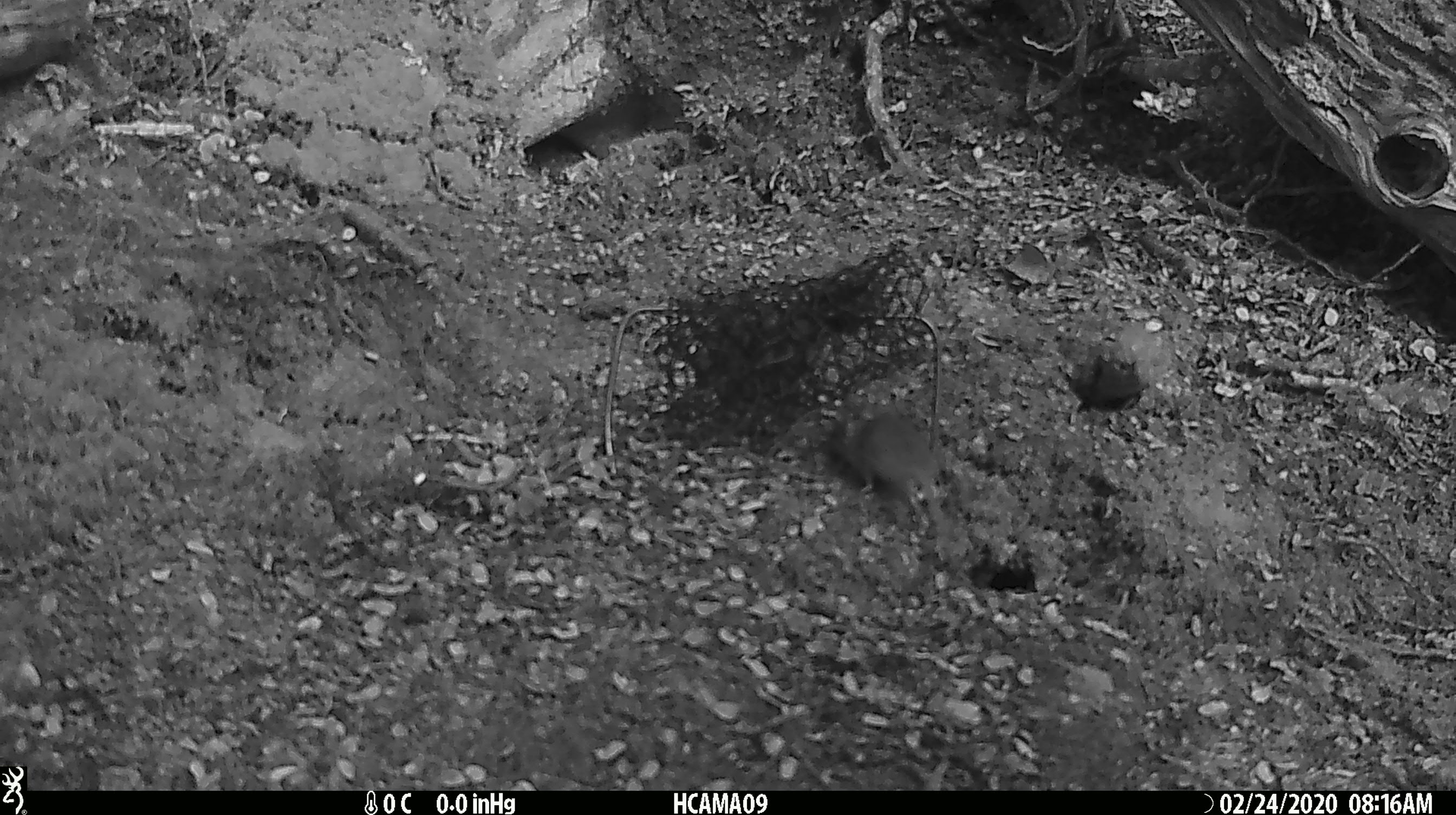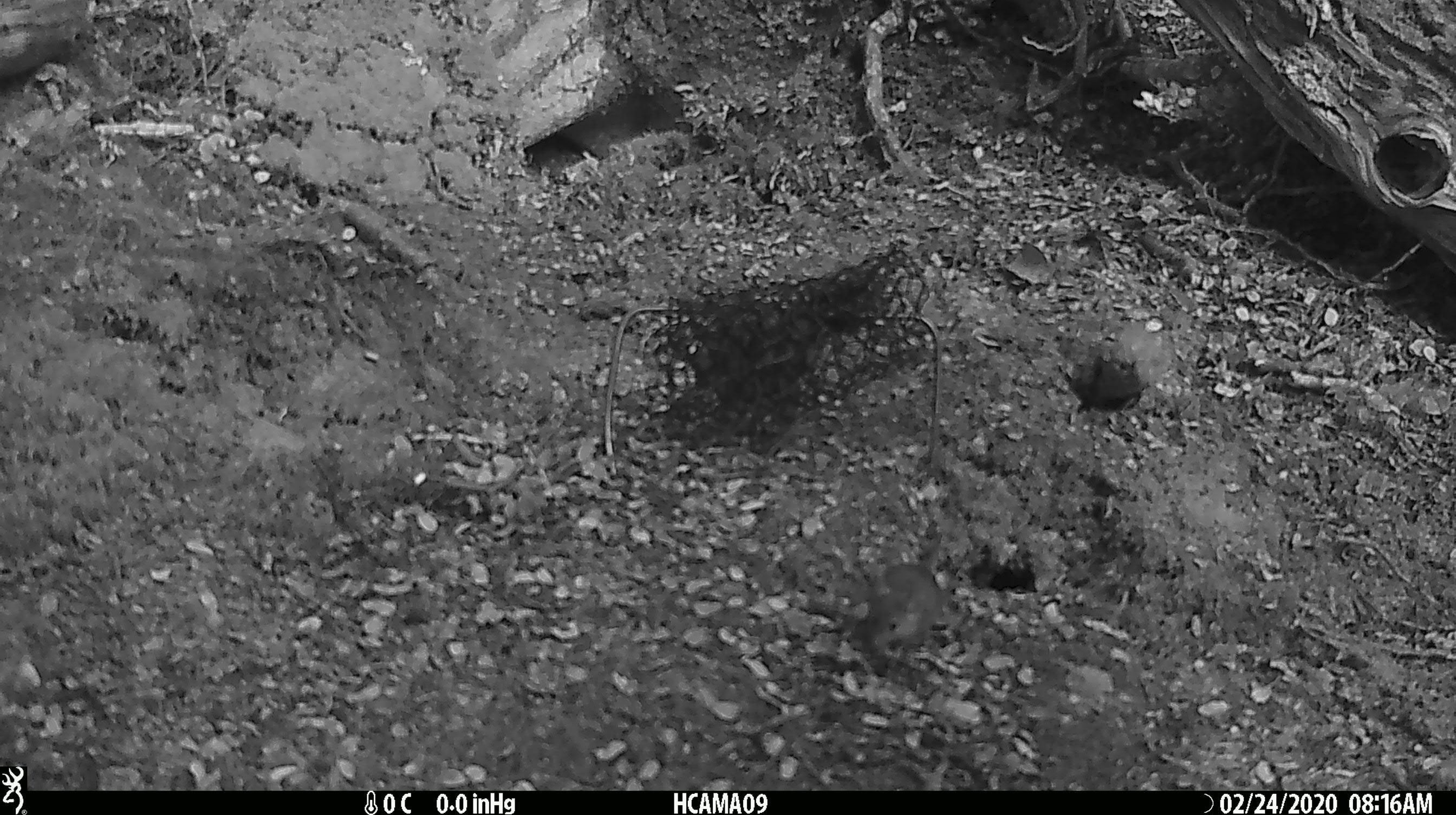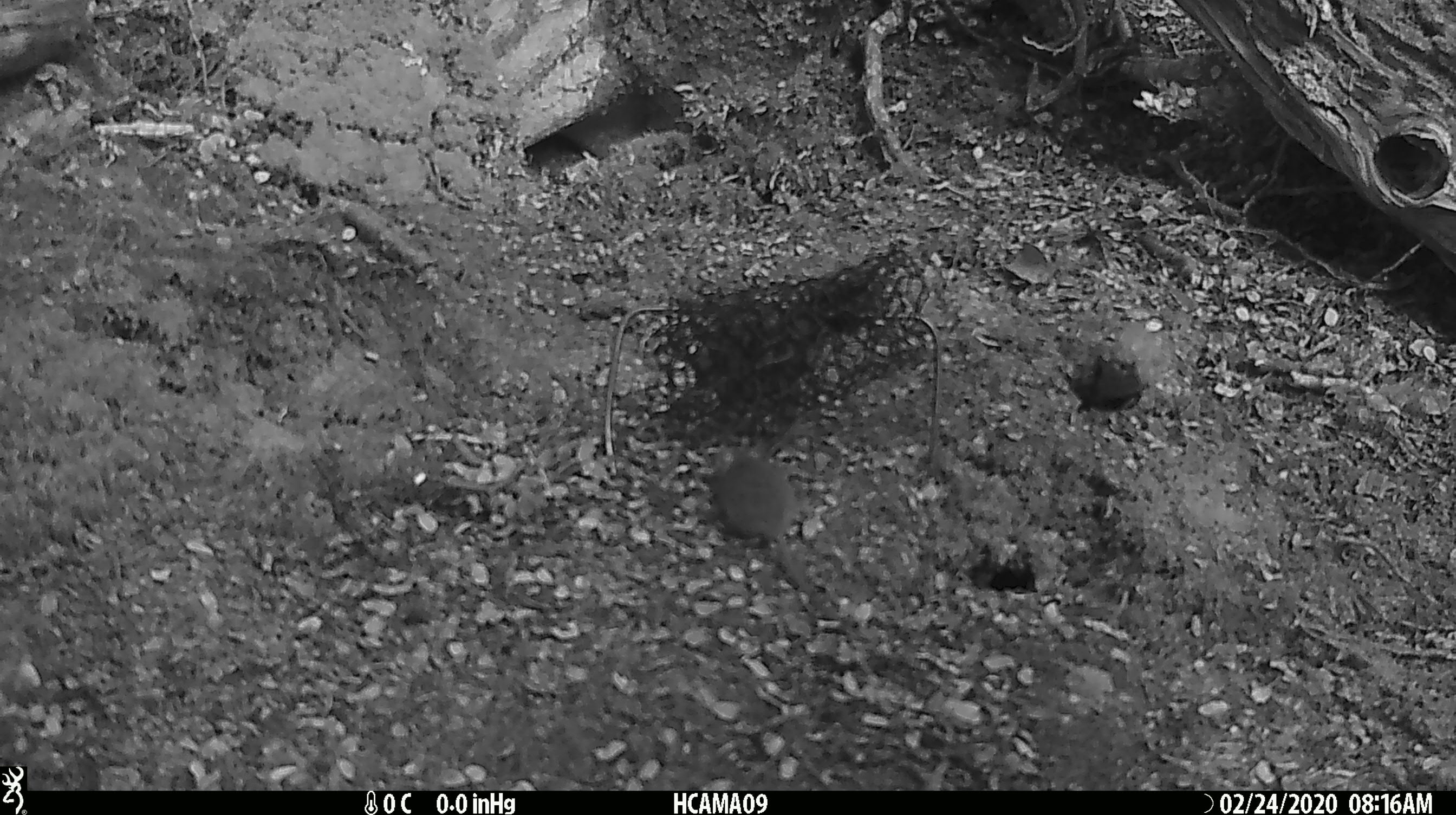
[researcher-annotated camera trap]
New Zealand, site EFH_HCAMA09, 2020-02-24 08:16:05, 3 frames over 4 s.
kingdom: Animalia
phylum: Chordata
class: Mammalia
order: Rodentia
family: Muridae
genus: Mus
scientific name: Mus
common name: mouse